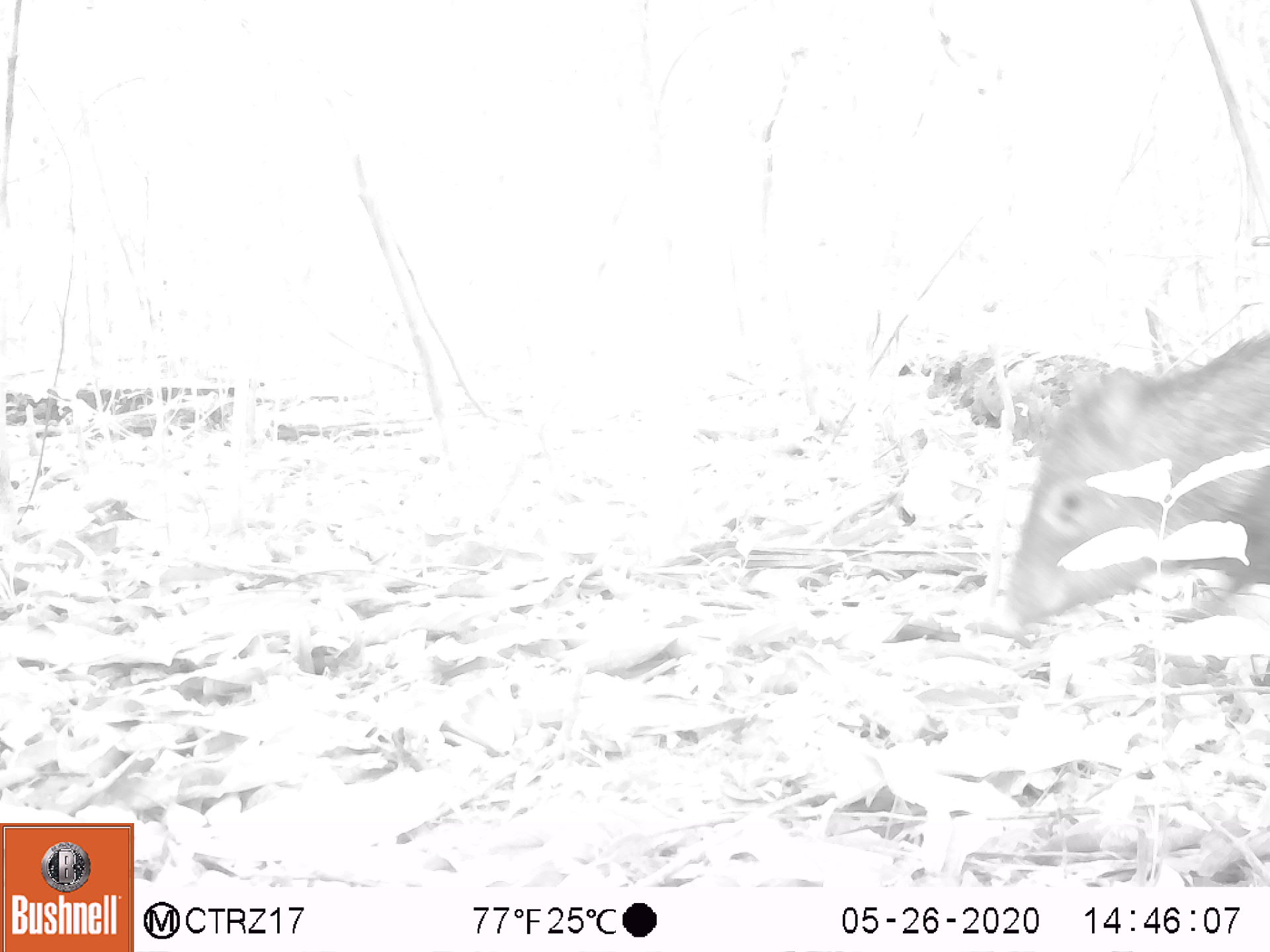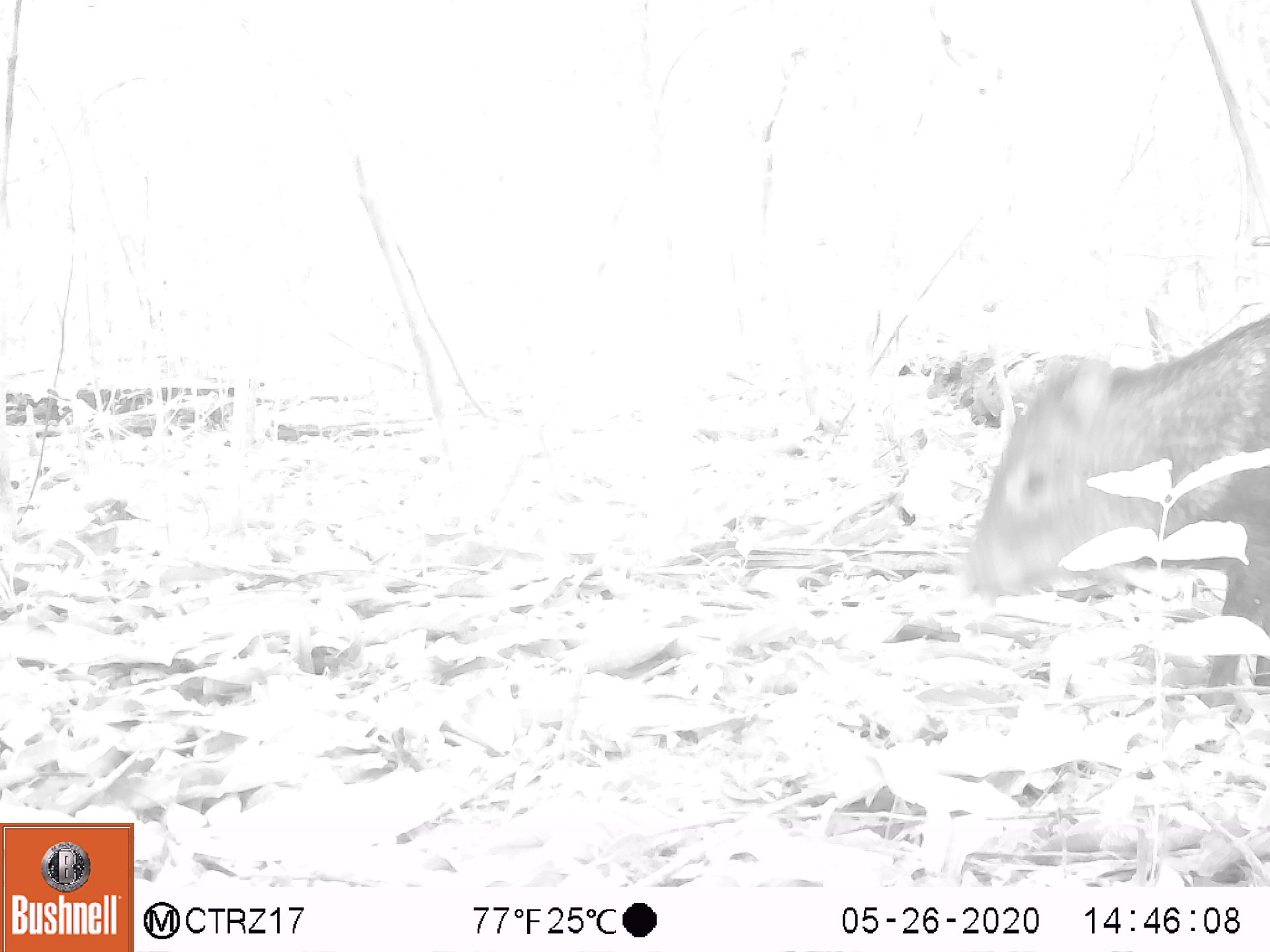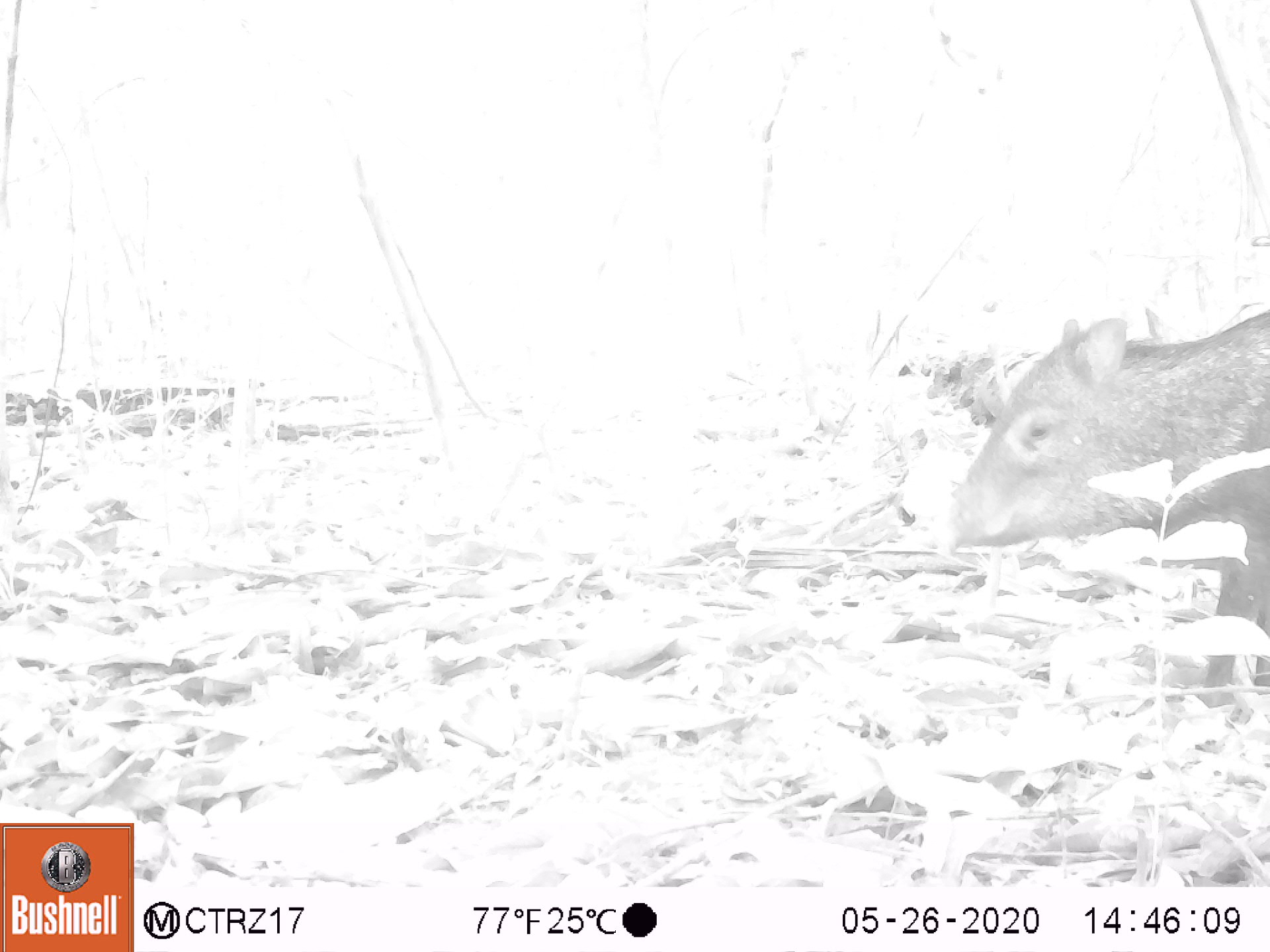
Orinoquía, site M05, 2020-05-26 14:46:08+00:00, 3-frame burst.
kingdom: Animalia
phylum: Chordata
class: Mammalia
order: Artiodactyla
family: Tayassuidae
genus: Pecari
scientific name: Pecari tajacu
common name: collared peccary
Collared peccary (Pecari tajacu).